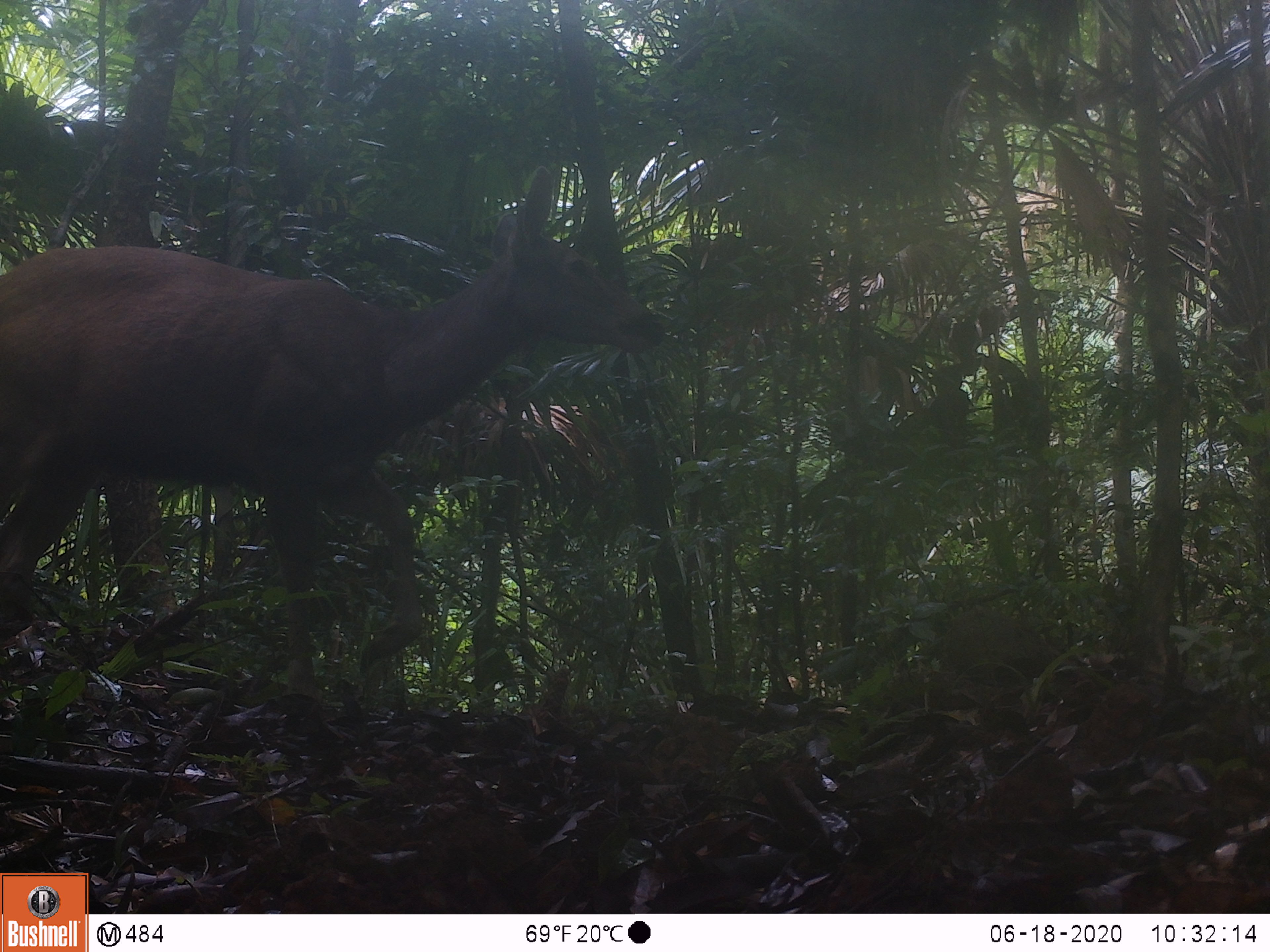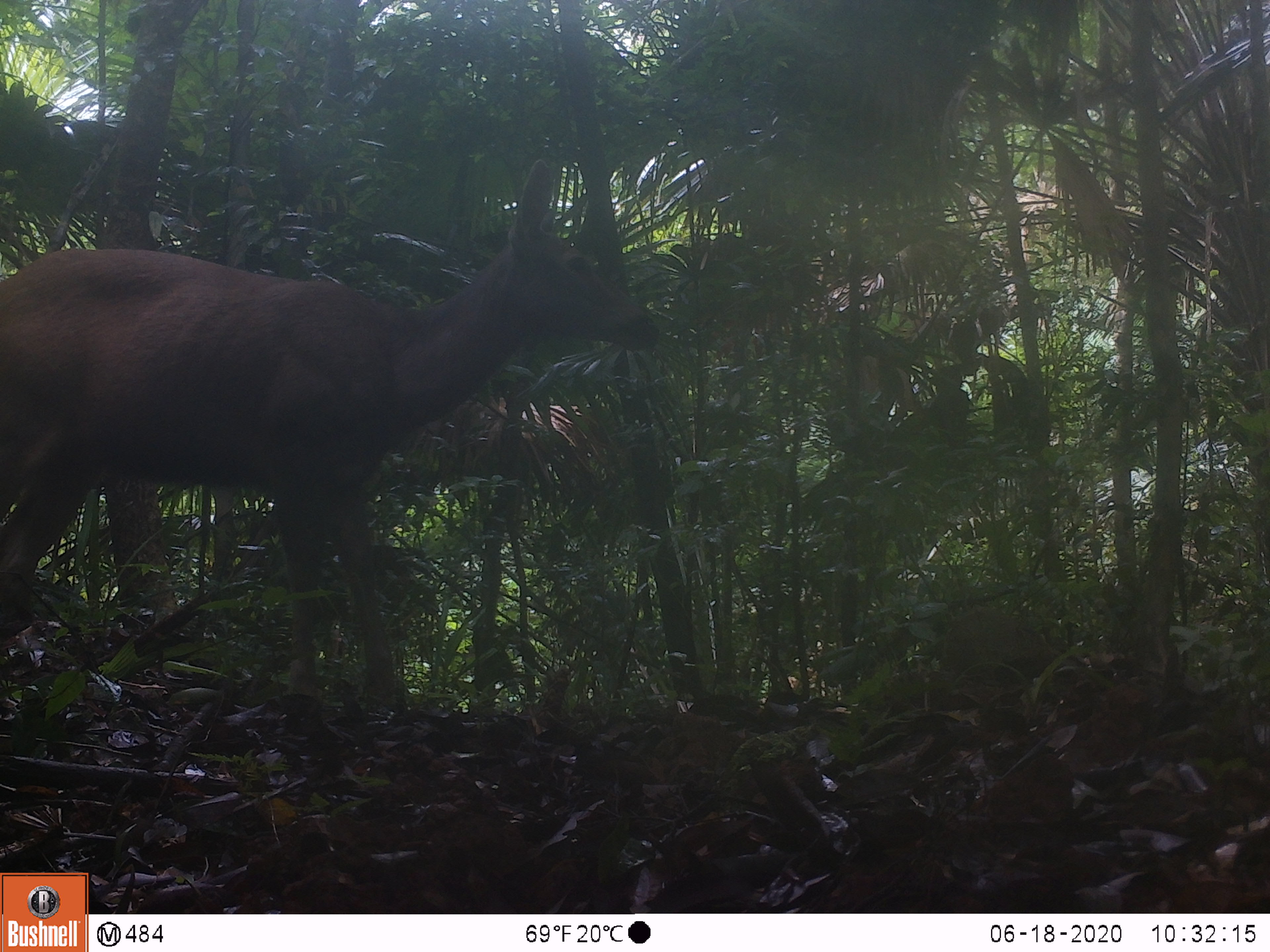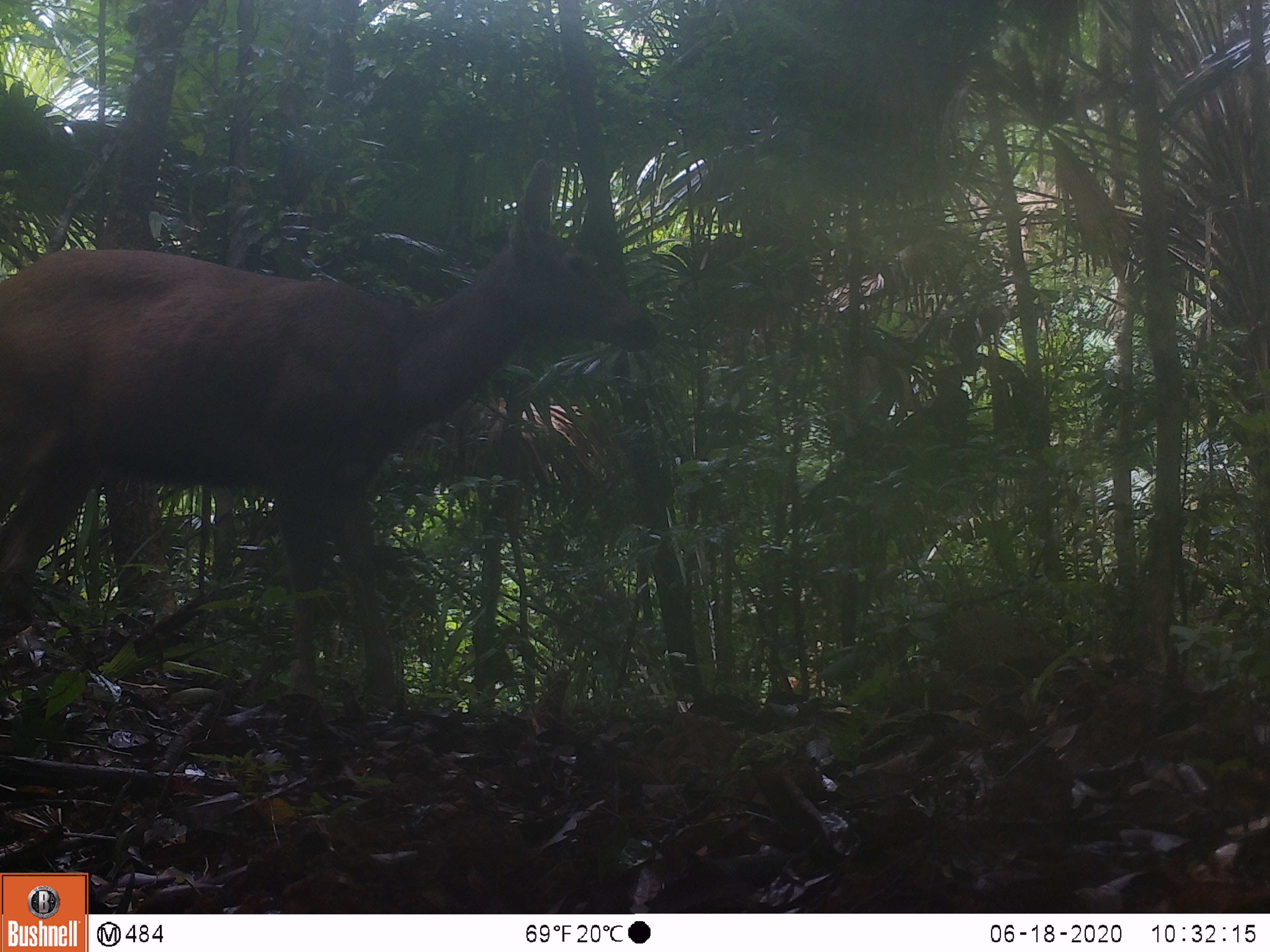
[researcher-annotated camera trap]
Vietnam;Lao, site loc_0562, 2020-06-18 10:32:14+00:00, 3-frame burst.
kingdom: Animalia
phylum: Chordata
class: Mammalia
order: Artiodactyla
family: Cervidae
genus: Rusa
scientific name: Rusa unicolor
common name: sambar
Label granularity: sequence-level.